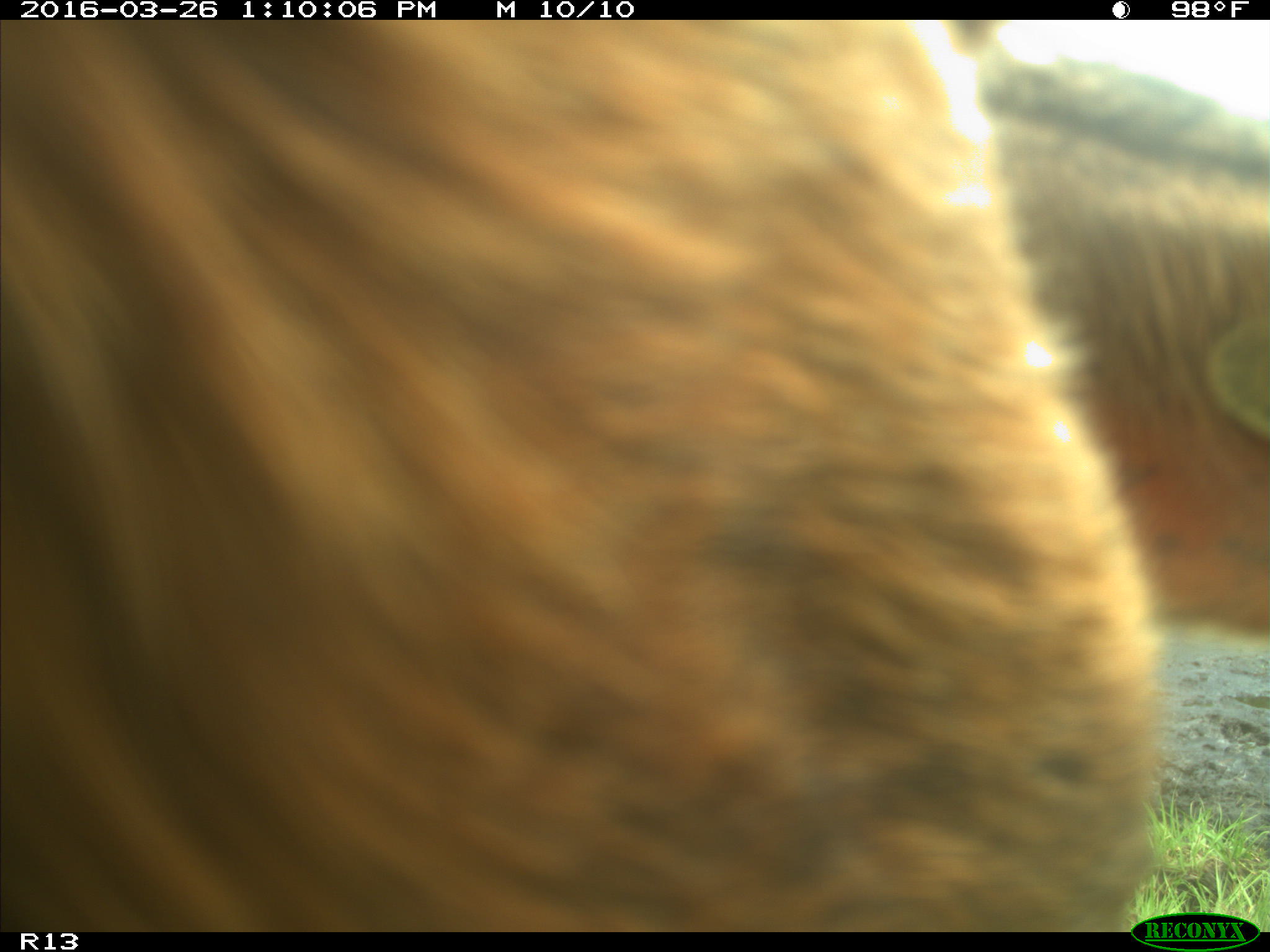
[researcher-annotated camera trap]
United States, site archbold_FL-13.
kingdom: Animalia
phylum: Chordata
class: Mammalia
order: Artiodactyla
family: Bovidae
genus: Bos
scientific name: Bos taurus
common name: domestic cow